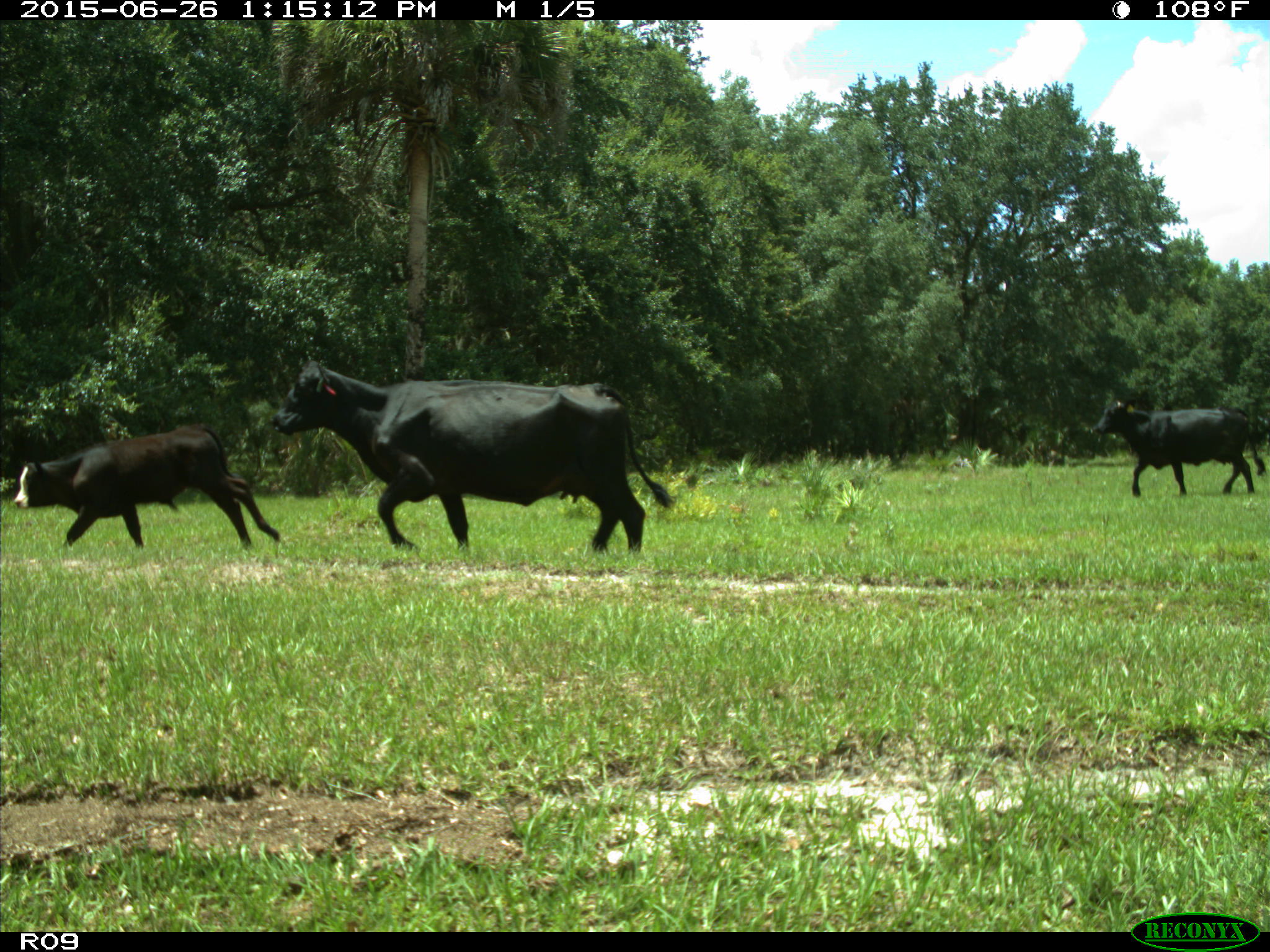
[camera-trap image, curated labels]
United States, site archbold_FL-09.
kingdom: Animalia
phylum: Chordata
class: Mammalia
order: Artiodactyla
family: Bovidae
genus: Bos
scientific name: Bos taurus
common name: domestic cow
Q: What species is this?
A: Bos taurus (domestic cow).